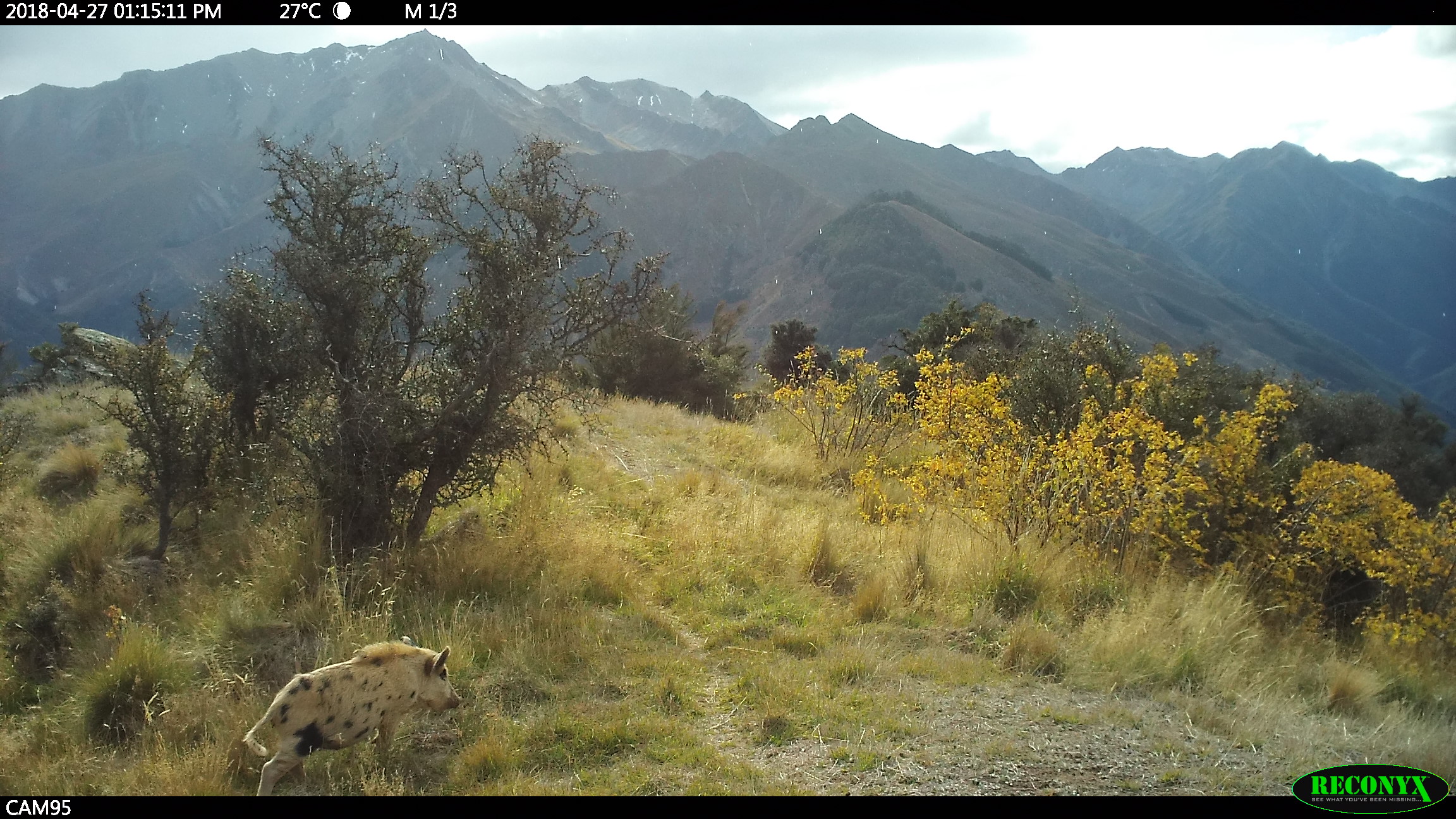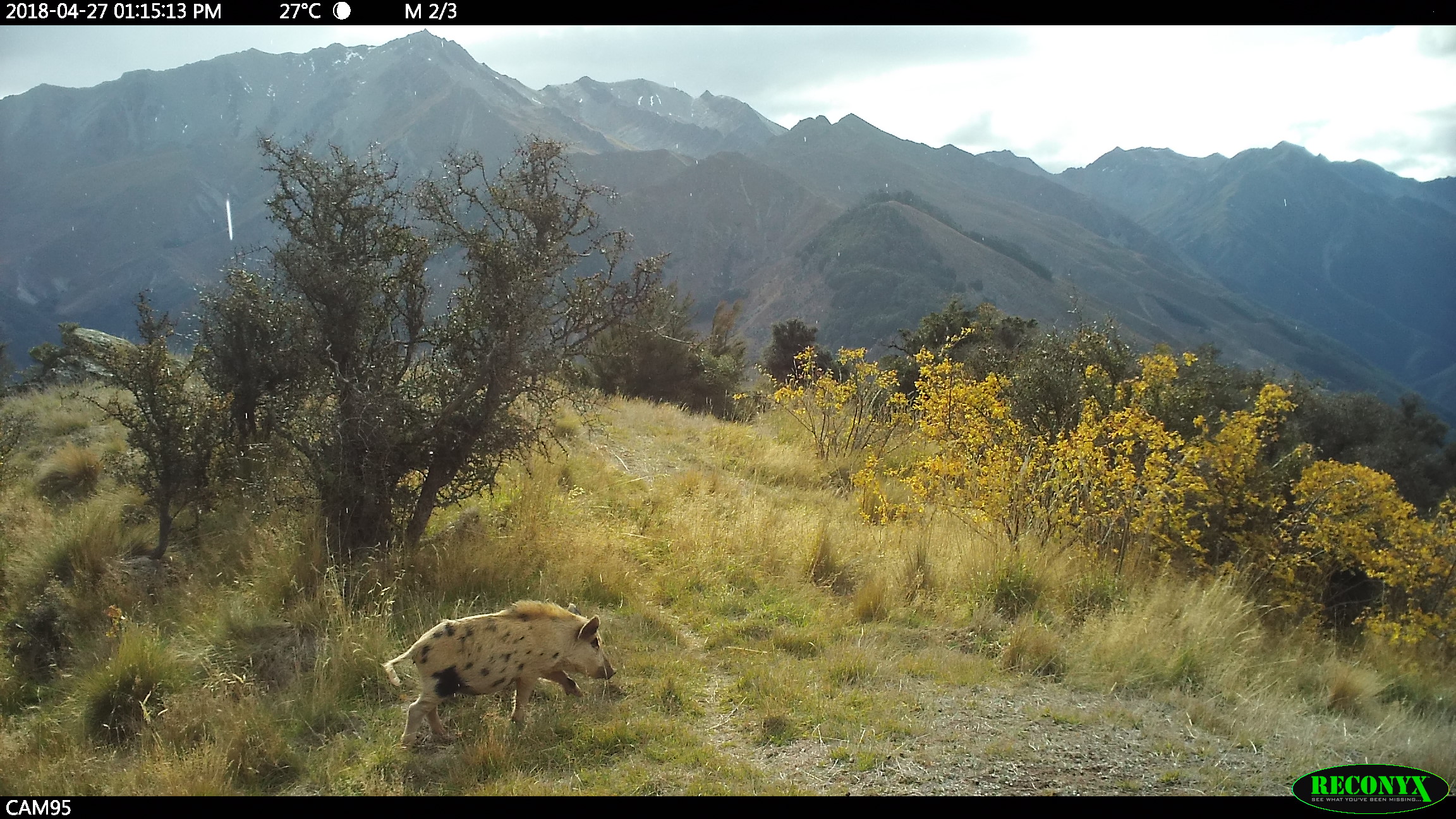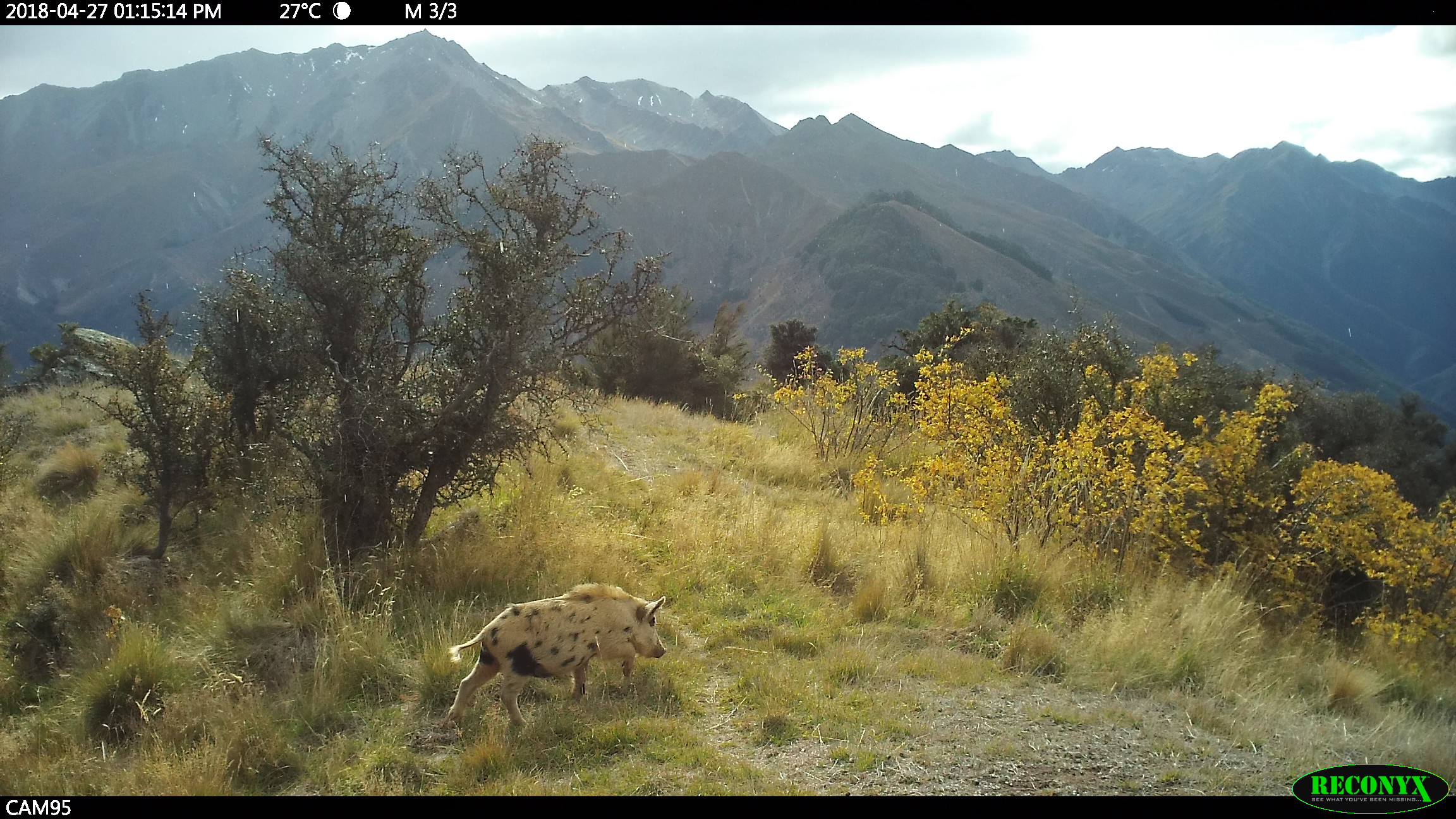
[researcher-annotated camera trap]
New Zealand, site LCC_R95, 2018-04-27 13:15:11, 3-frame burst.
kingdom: Animalia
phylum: Chordata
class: Mammalia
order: Artiodactyla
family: Suidae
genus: Sus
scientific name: Sus scrofa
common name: pig